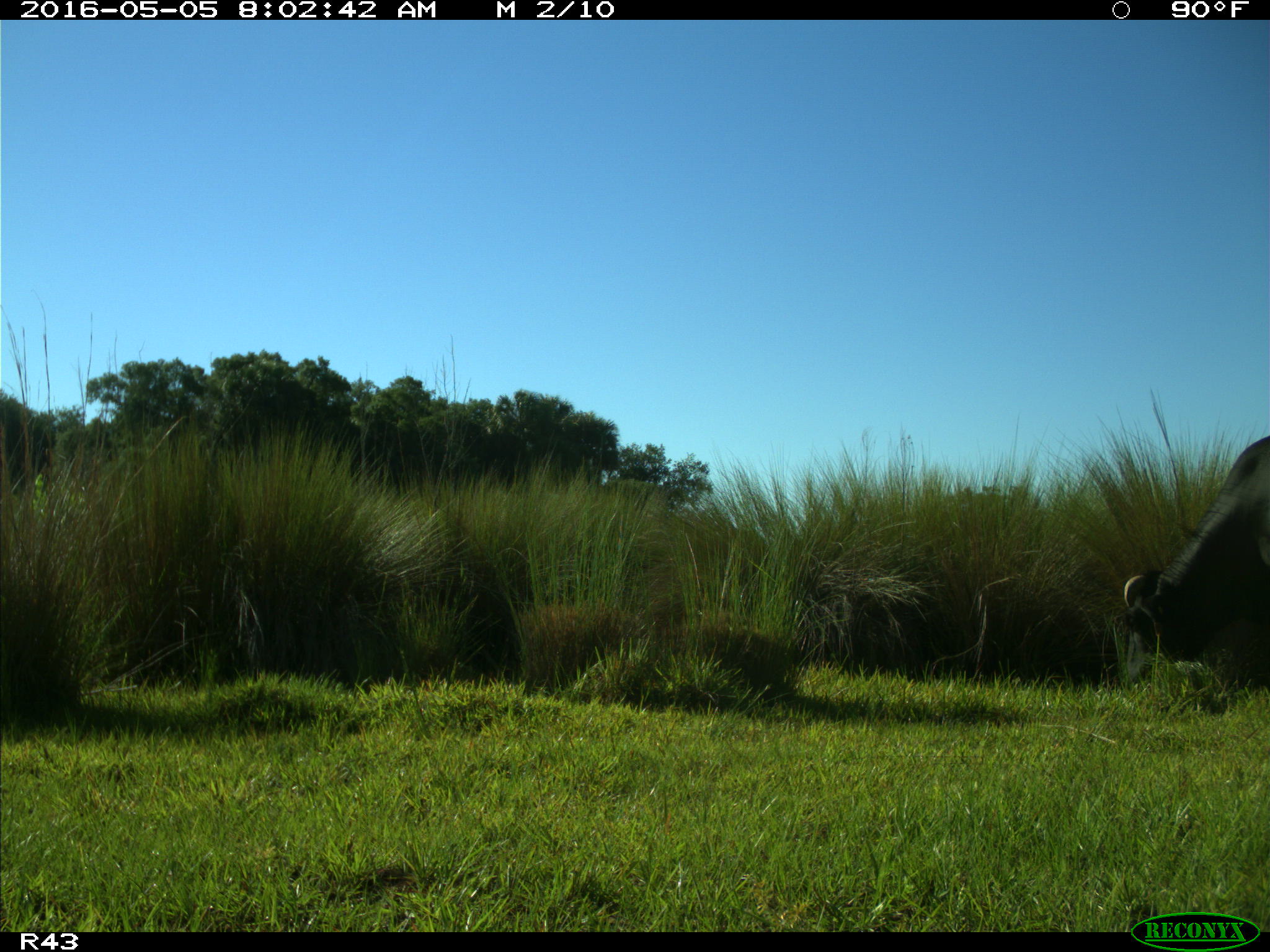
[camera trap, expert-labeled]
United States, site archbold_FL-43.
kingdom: Animalia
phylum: Chordata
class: Mammalia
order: Artiodactyla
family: Bovidae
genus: Bos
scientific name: Bos taurus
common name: domestic cow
Bos taurus (domestic cow).